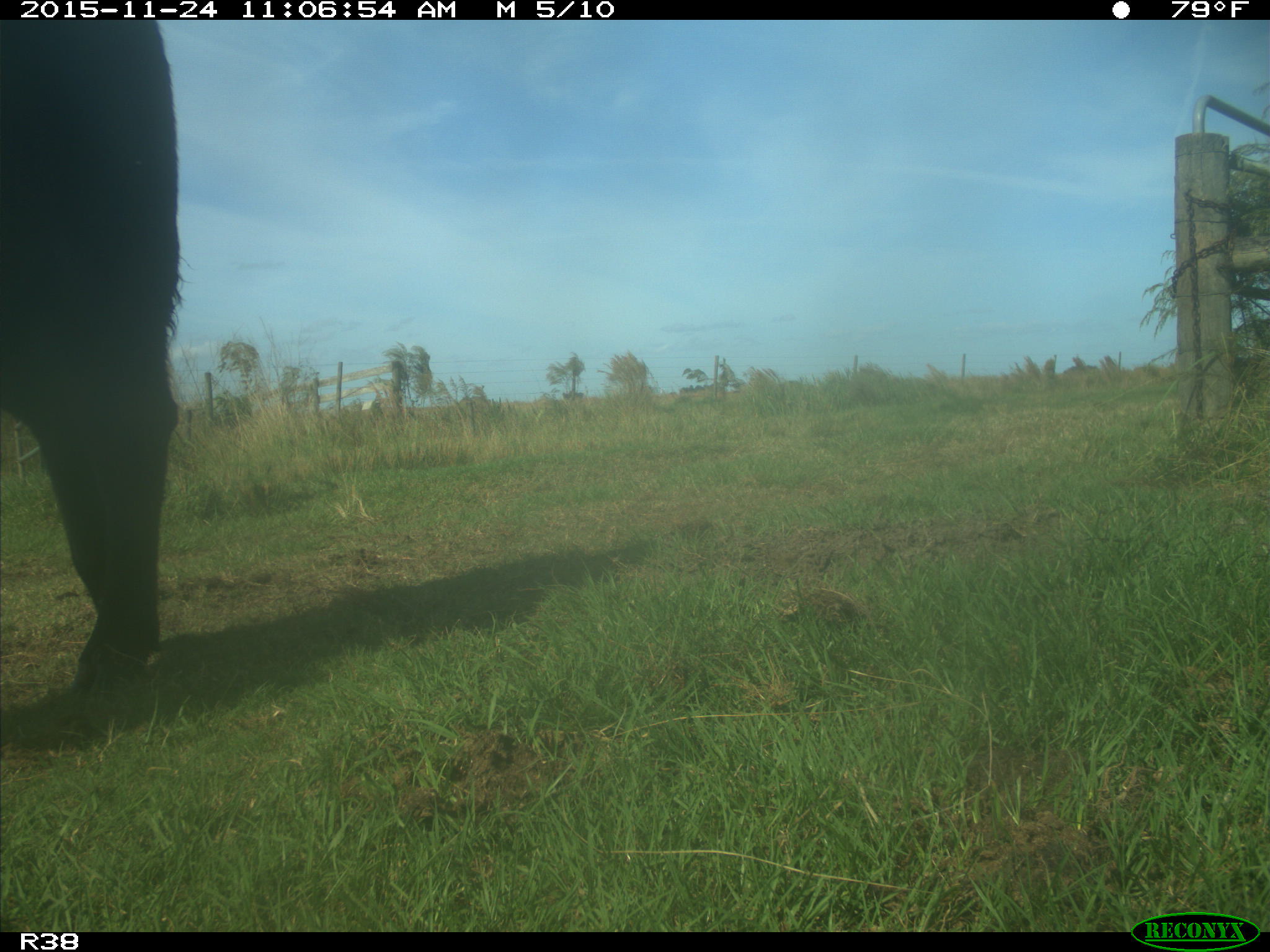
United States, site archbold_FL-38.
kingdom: Animalia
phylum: Chordata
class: Mammalia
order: Artiodactyla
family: Bovidae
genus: Bos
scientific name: Bos taurus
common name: domestic cow